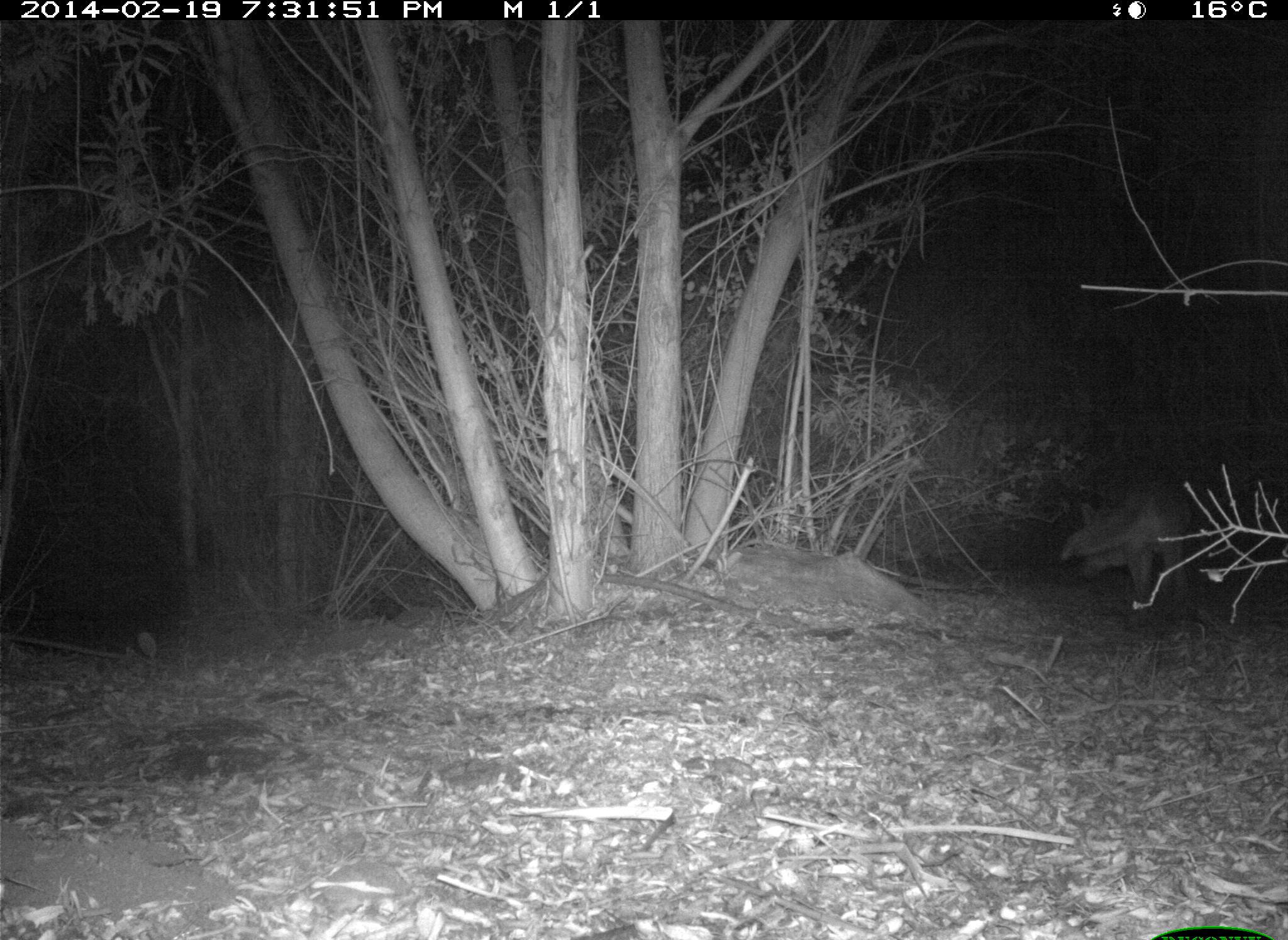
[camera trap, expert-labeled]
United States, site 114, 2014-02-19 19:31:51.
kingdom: Animalia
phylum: Chordata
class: Mammalia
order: Carnivora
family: Canidae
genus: Canis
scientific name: Canis latrans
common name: coyote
Coyote (Canis latrans).